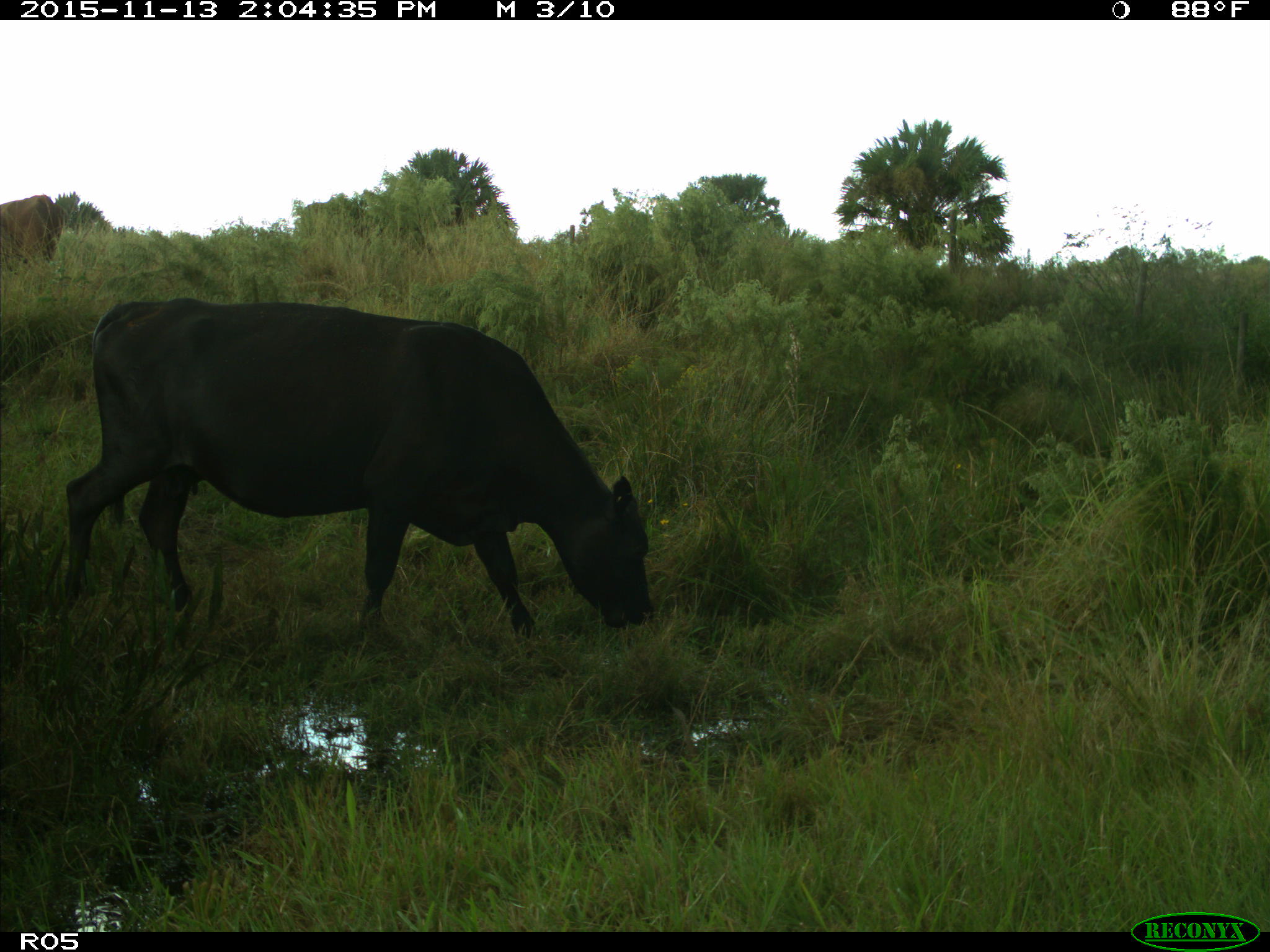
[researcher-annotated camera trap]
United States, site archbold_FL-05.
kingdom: Animalia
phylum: Chordata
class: Mammalia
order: Artiodactyla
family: Bovidae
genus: Bos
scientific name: Bos taurus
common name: domestic cow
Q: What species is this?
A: Bos taurus (domestic cow).